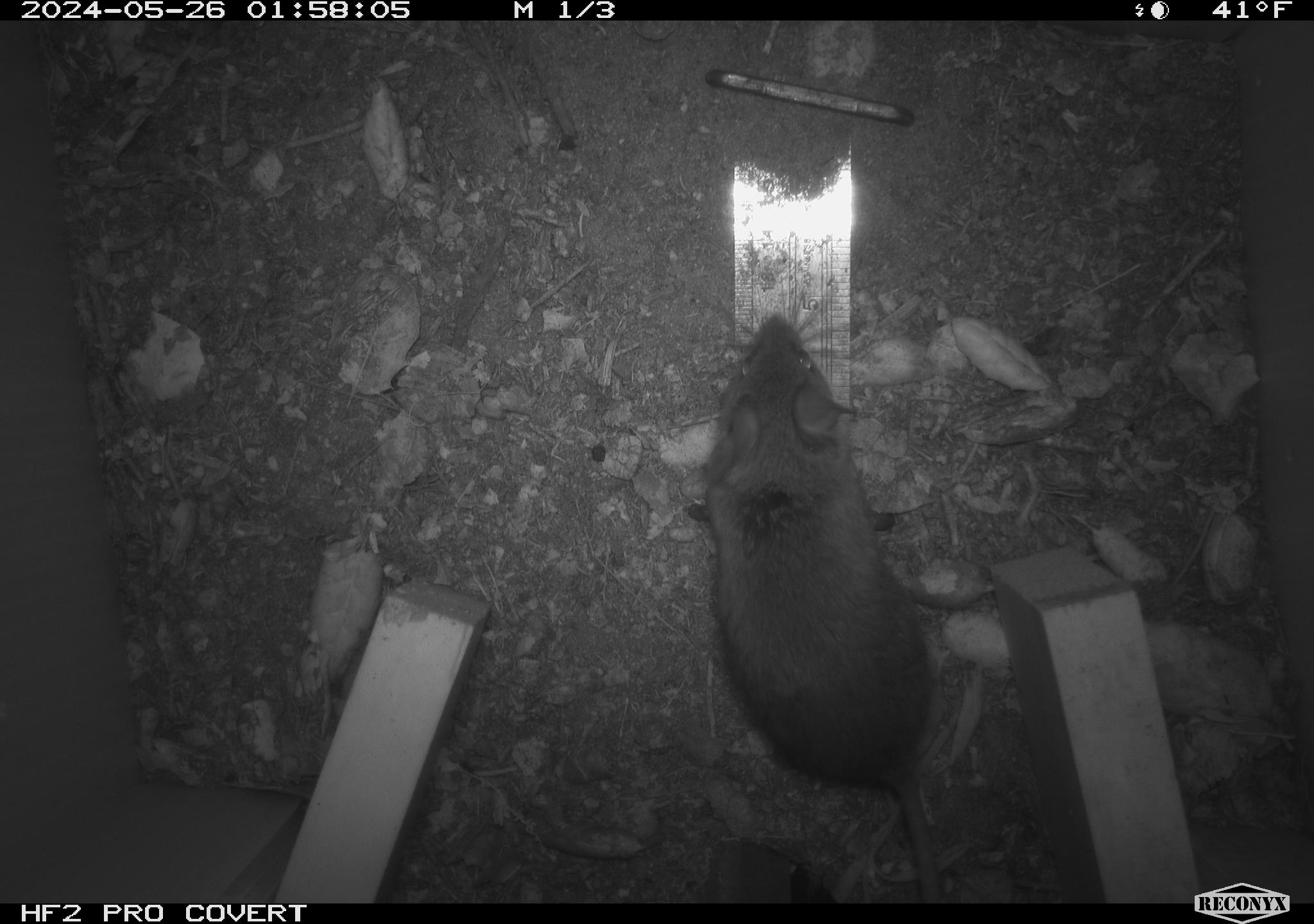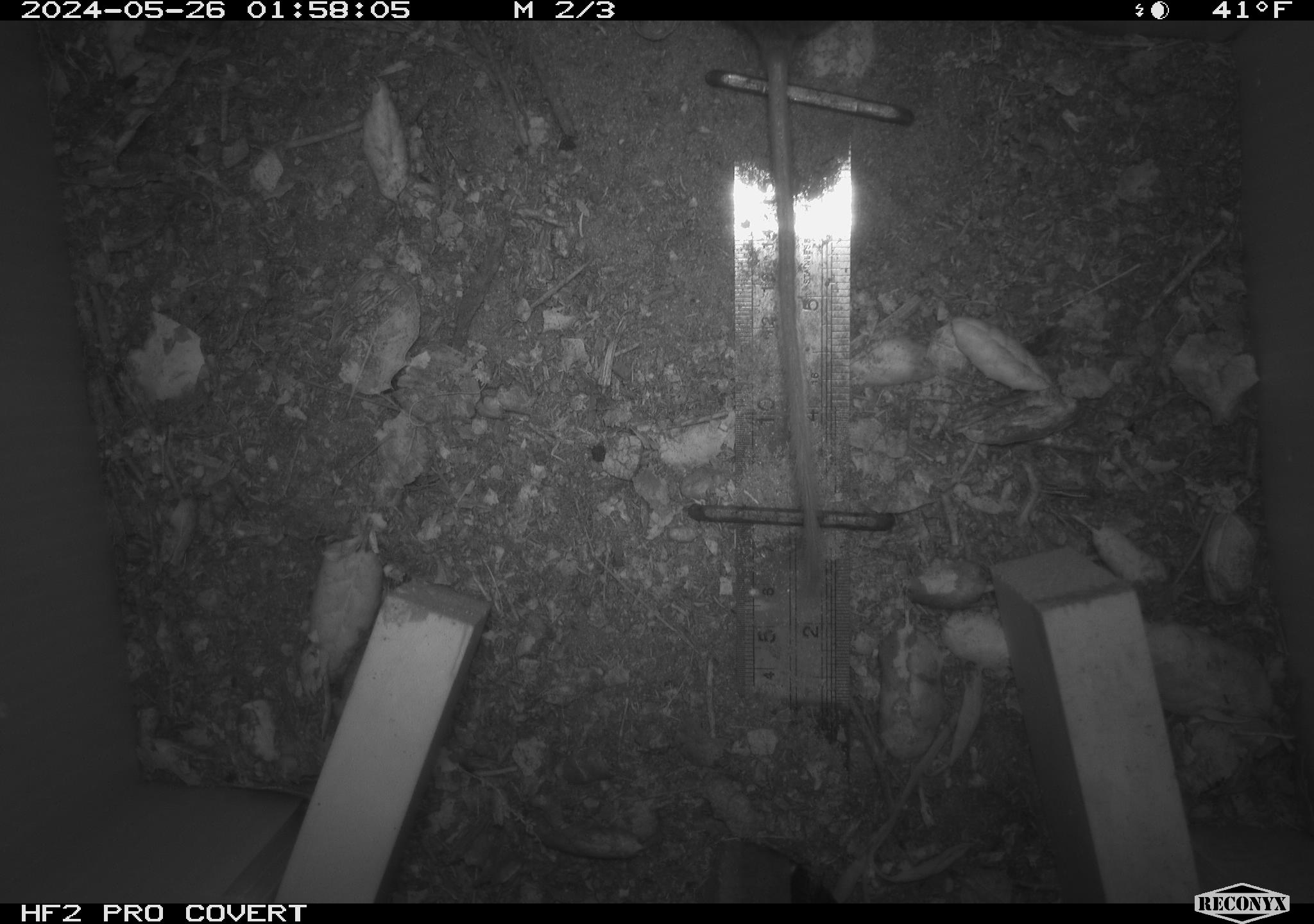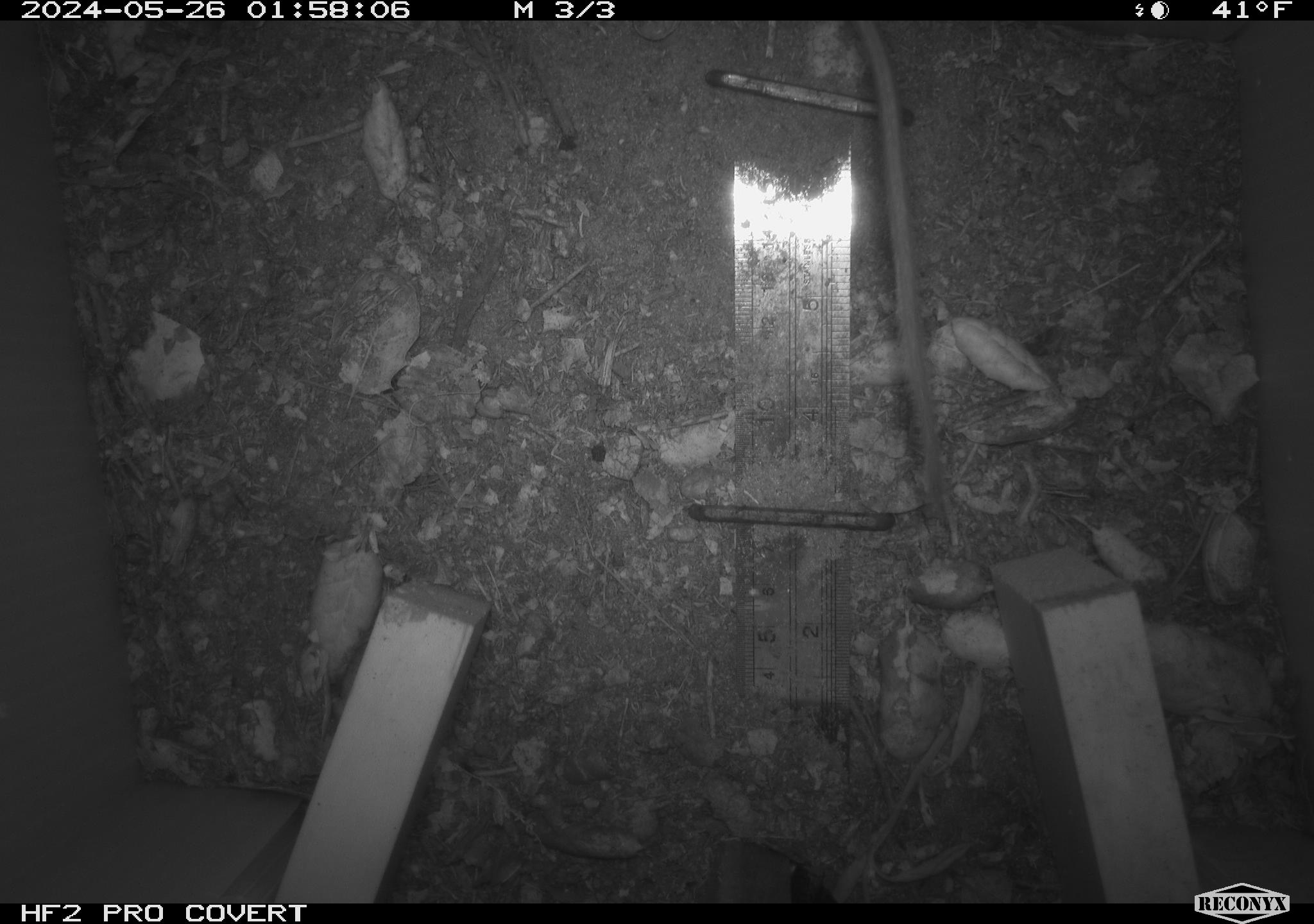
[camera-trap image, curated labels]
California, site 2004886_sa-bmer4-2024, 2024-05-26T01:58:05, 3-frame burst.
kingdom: Animalia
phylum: Chordata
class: Mammalia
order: Rodentia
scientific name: Rodentia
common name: mouse species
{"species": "mouse species (Rodentia)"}